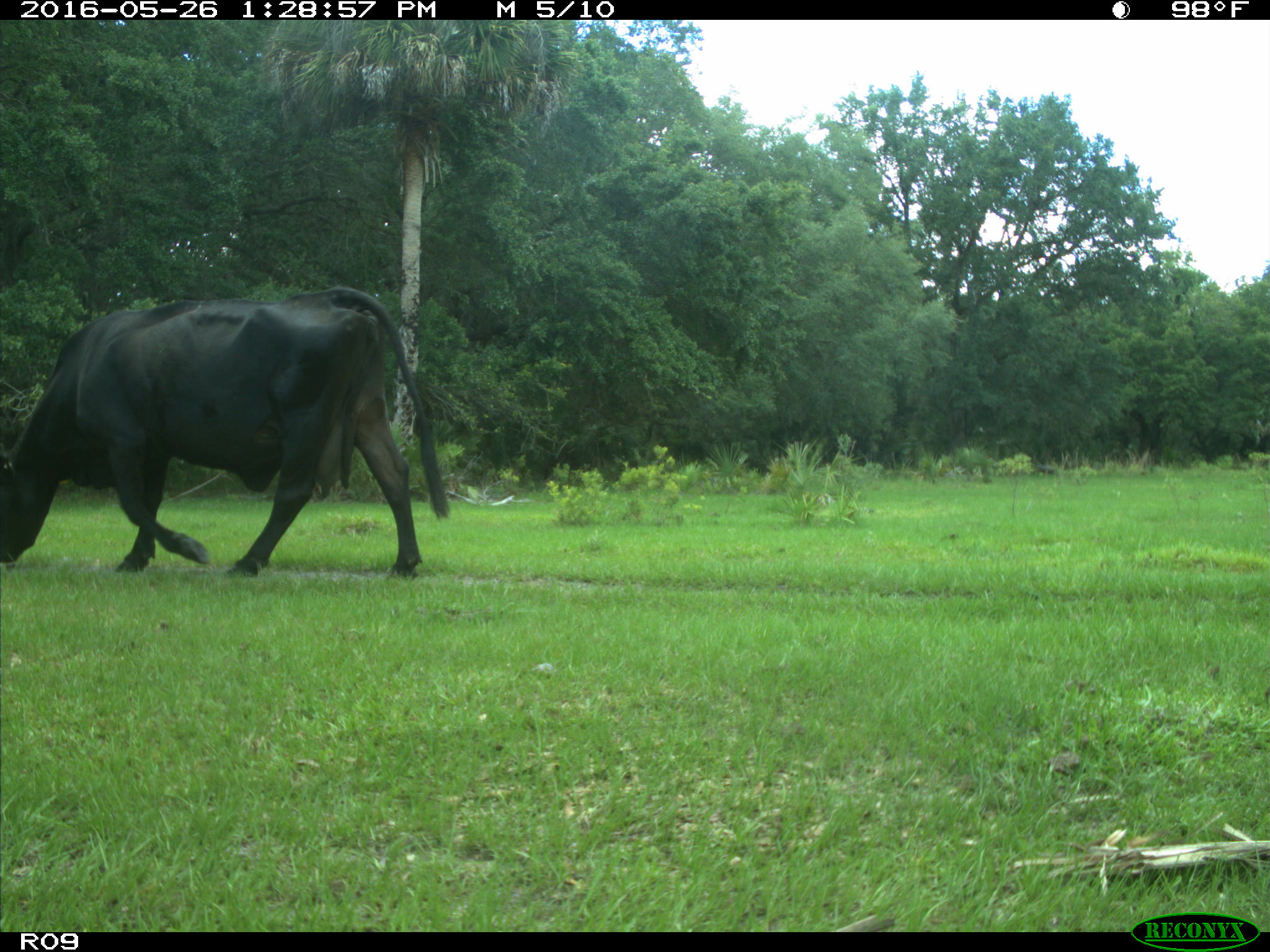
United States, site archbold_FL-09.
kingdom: Animalia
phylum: Chordata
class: Mammalia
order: Artiodactyla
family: Bovidae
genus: Bos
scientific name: Bos taurus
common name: domestic cow